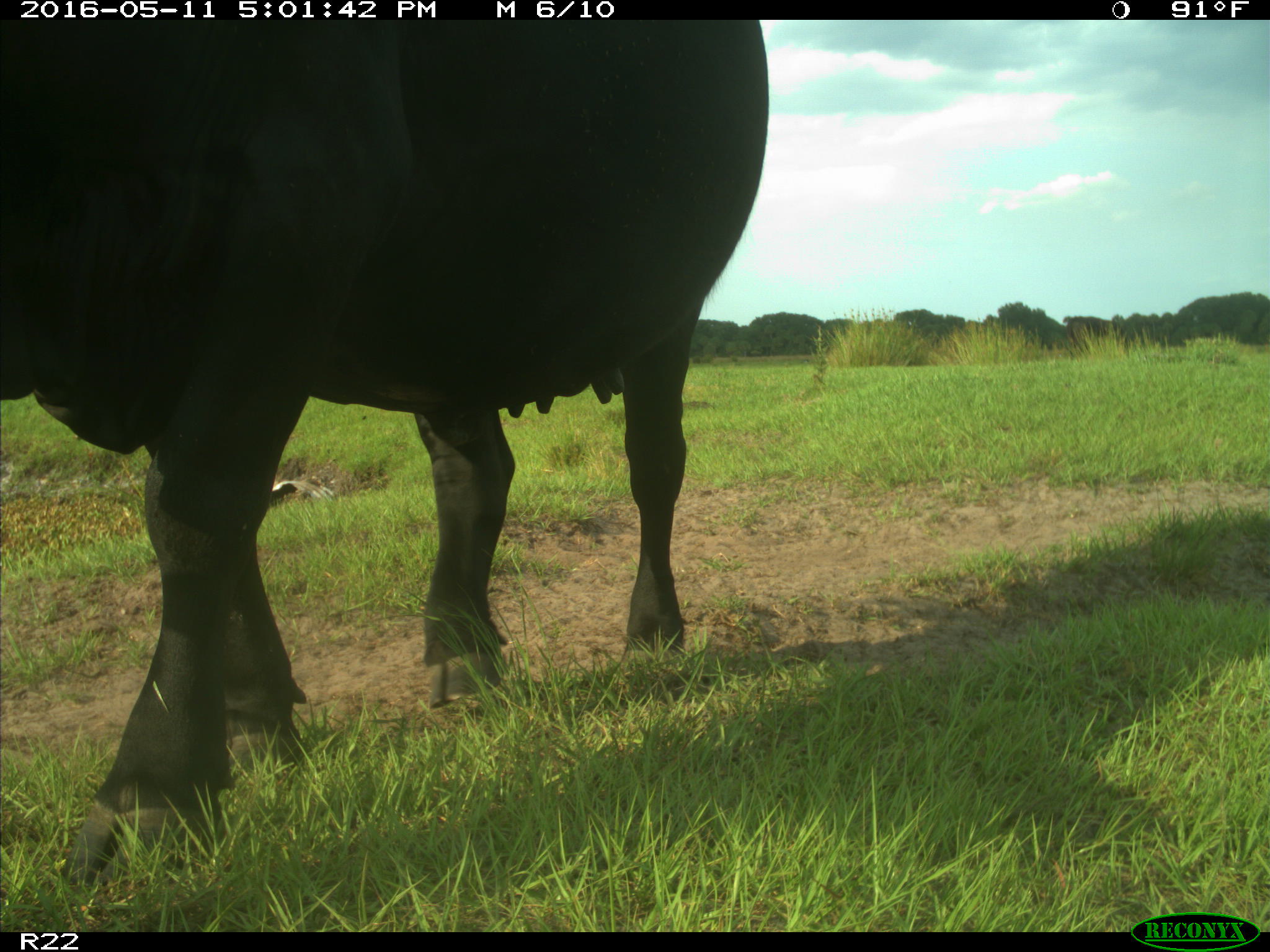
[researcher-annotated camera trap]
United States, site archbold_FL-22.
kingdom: Animalia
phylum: Chordata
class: Mammalia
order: Artiodactyla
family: Bovidae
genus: Bos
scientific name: Bos taurus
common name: domestic cow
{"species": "Bos taurus (domestic cow)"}